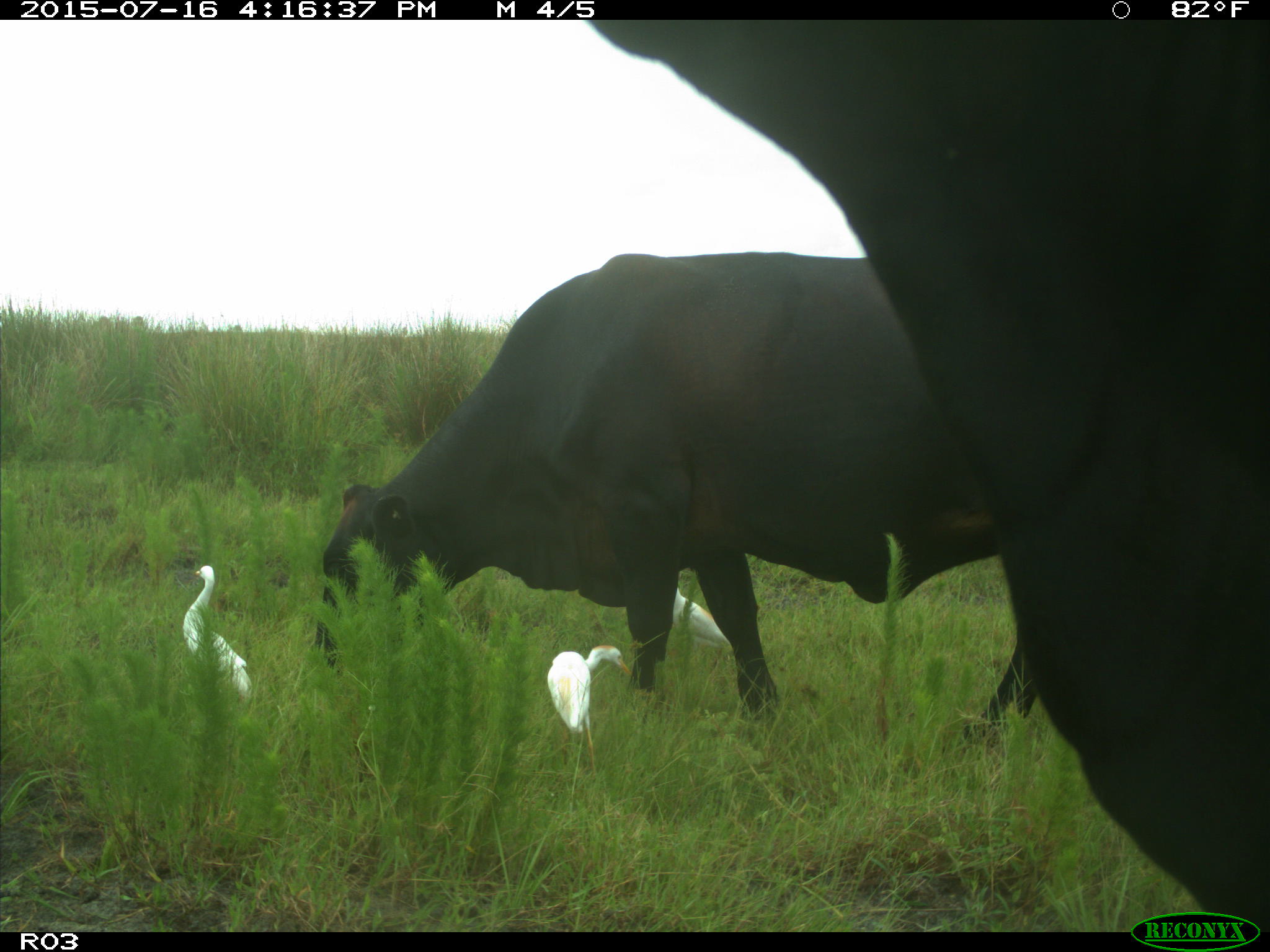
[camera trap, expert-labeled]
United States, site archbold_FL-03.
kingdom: Animalia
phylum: Chordata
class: Mammalia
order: Artiodactyla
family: Bovidae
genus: Bos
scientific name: Bos taurus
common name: domestic cow